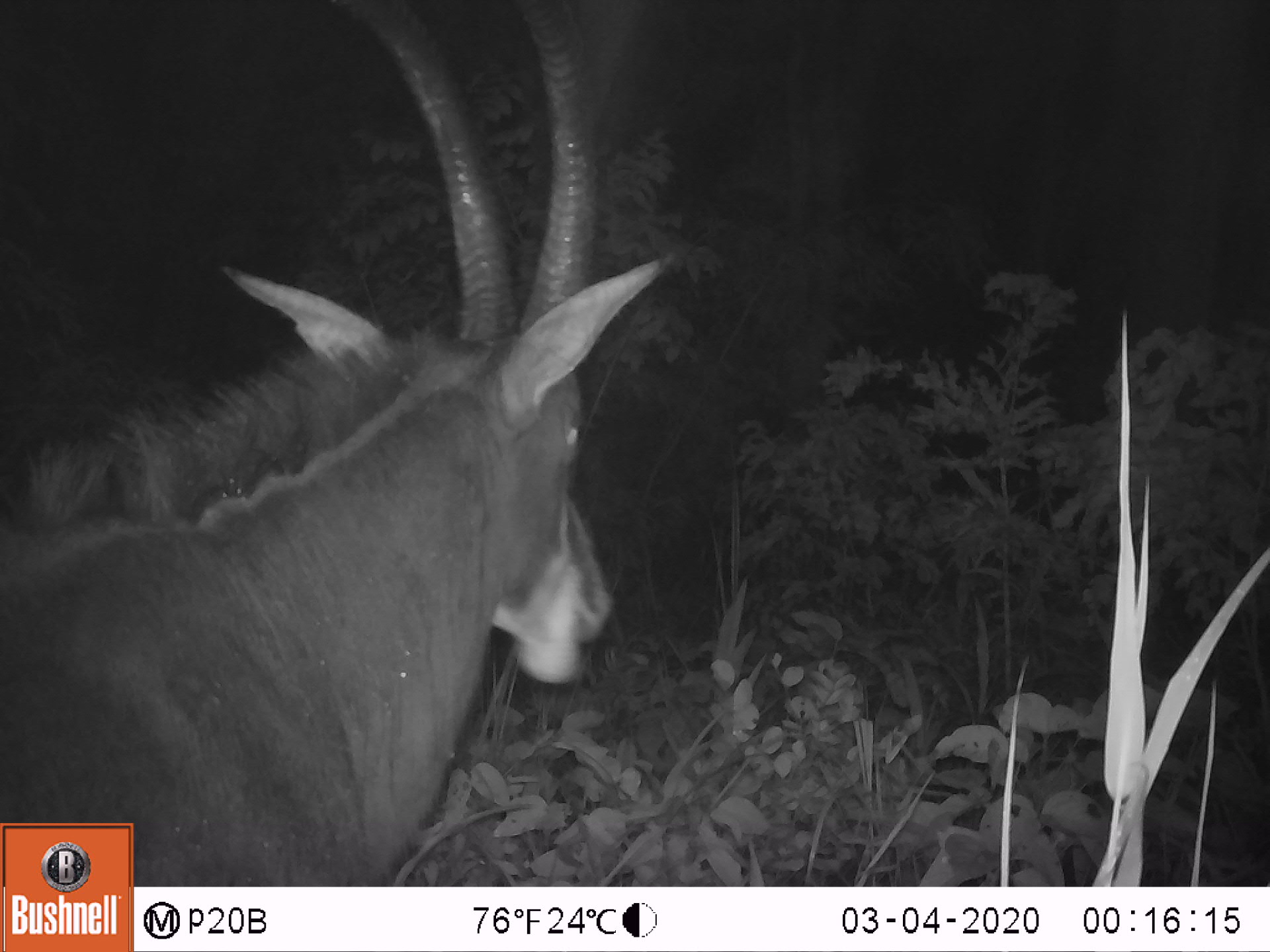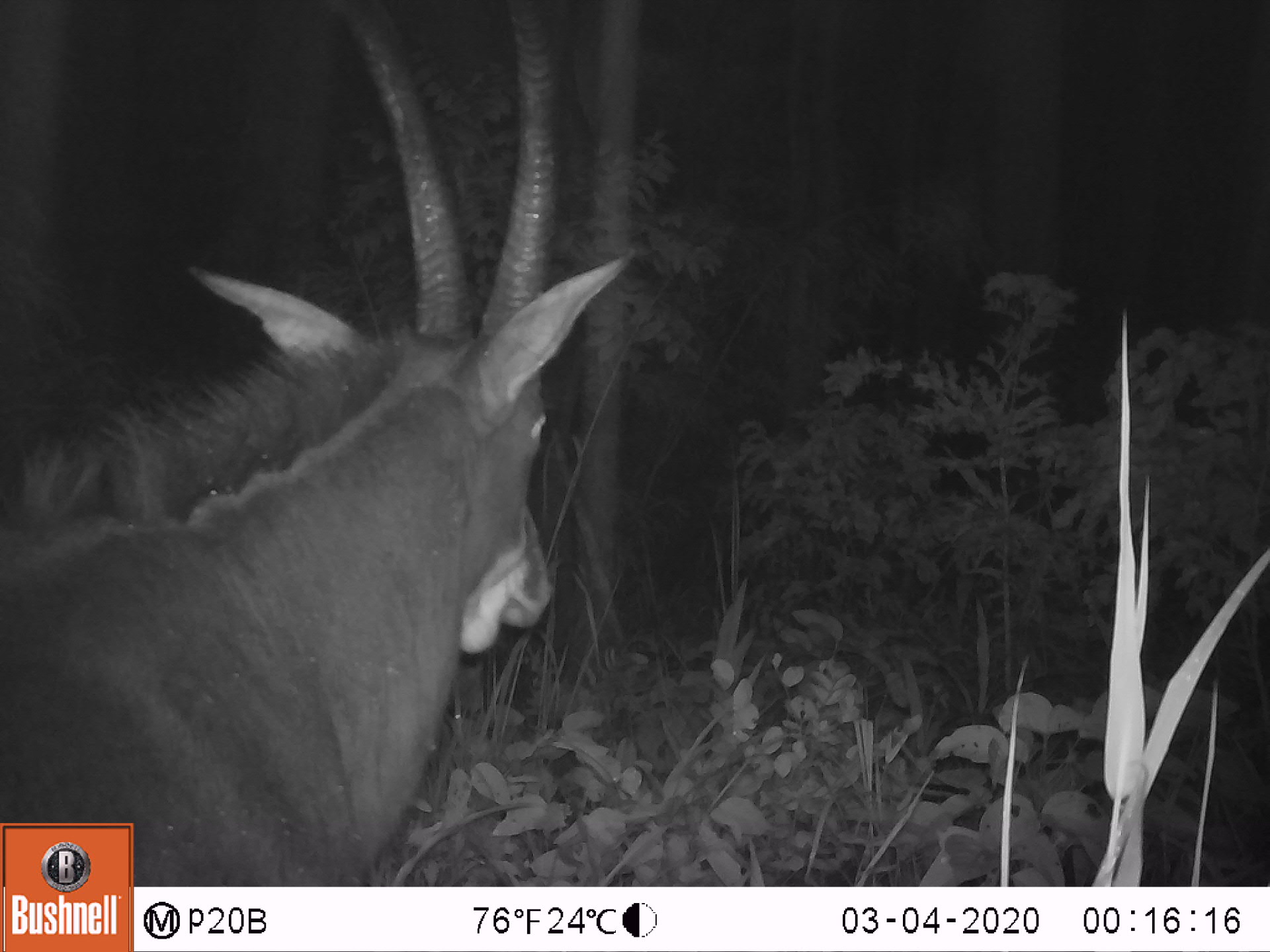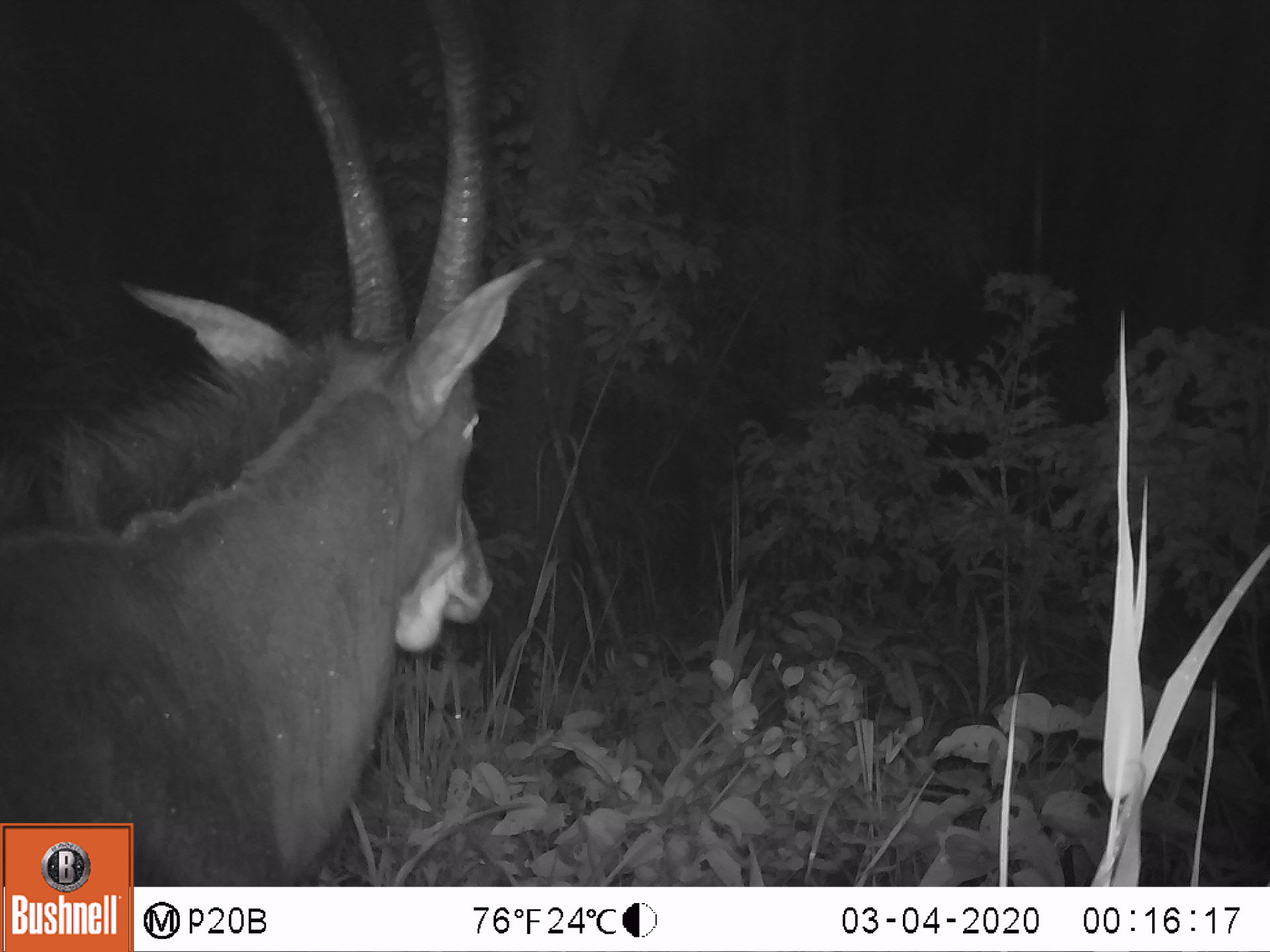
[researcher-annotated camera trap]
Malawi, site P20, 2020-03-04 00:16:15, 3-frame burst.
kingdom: Animalia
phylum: Chordata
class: Mammalia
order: Artiodactyla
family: Bovidae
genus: Hippotragus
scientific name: Hippotragus niger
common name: sable antelope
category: sable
Sable (sable antelope) (Hippotragus niger), count 1.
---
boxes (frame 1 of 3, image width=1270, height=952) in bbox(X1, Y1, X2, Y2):
sable: bbox(8, 18, 690, 816)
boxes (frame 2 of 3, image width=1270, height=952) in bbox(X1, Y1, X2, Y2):
sable: bbox(5, 10, 641, 818)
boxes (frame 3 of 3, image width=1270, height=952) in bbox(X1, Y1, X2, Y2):
sable: bbox(2, 11, 551, 819)